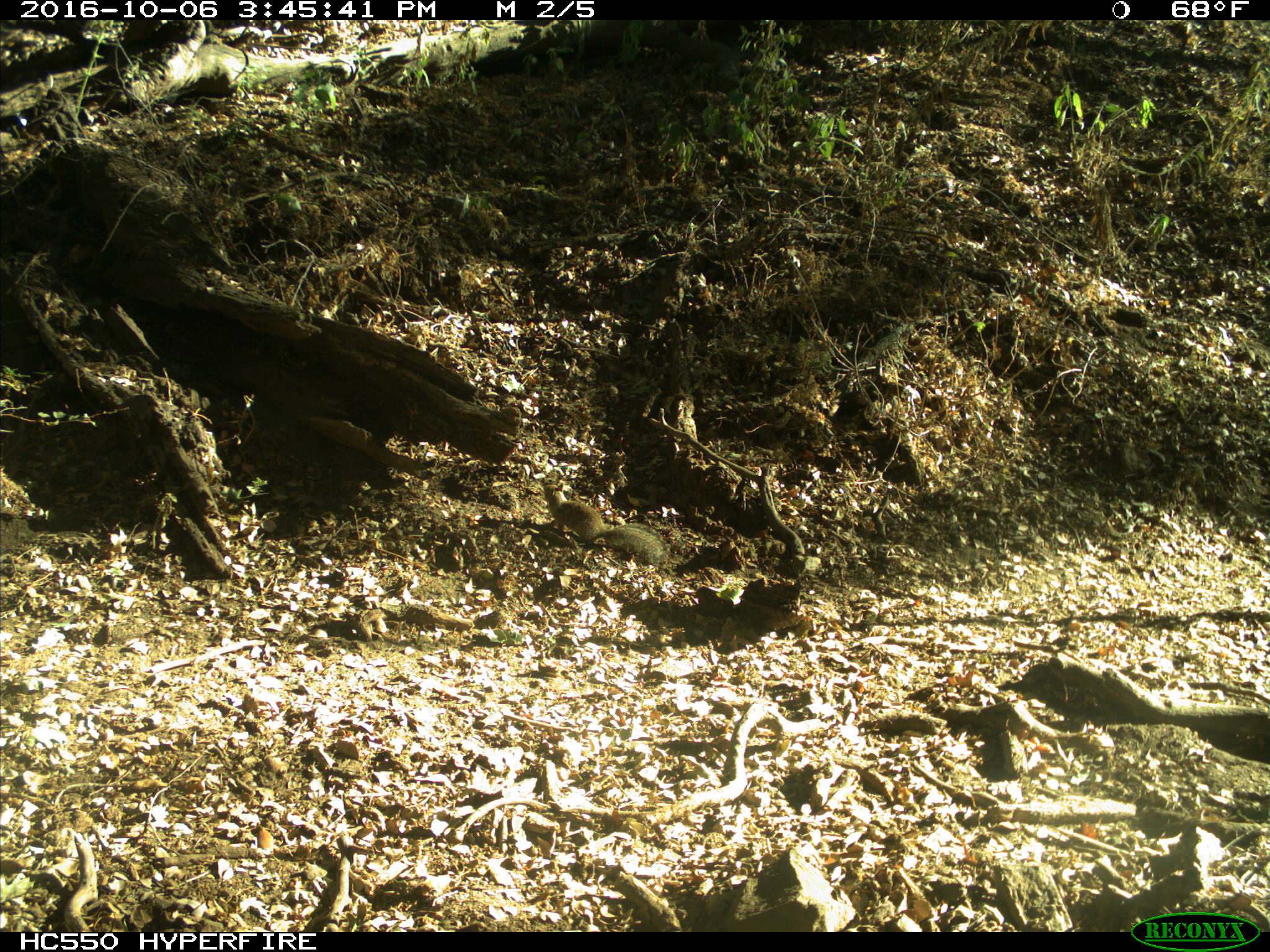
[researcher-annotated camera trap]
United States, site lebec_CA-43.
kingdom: Animalia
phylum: Chordata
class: Mammalia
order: Rodentia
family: Sciuridae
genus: Otospermophilus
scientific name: Otospermophilus beecheyi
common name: california ground squirrel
Otospermophilus beecheyi (california ground squirrel).